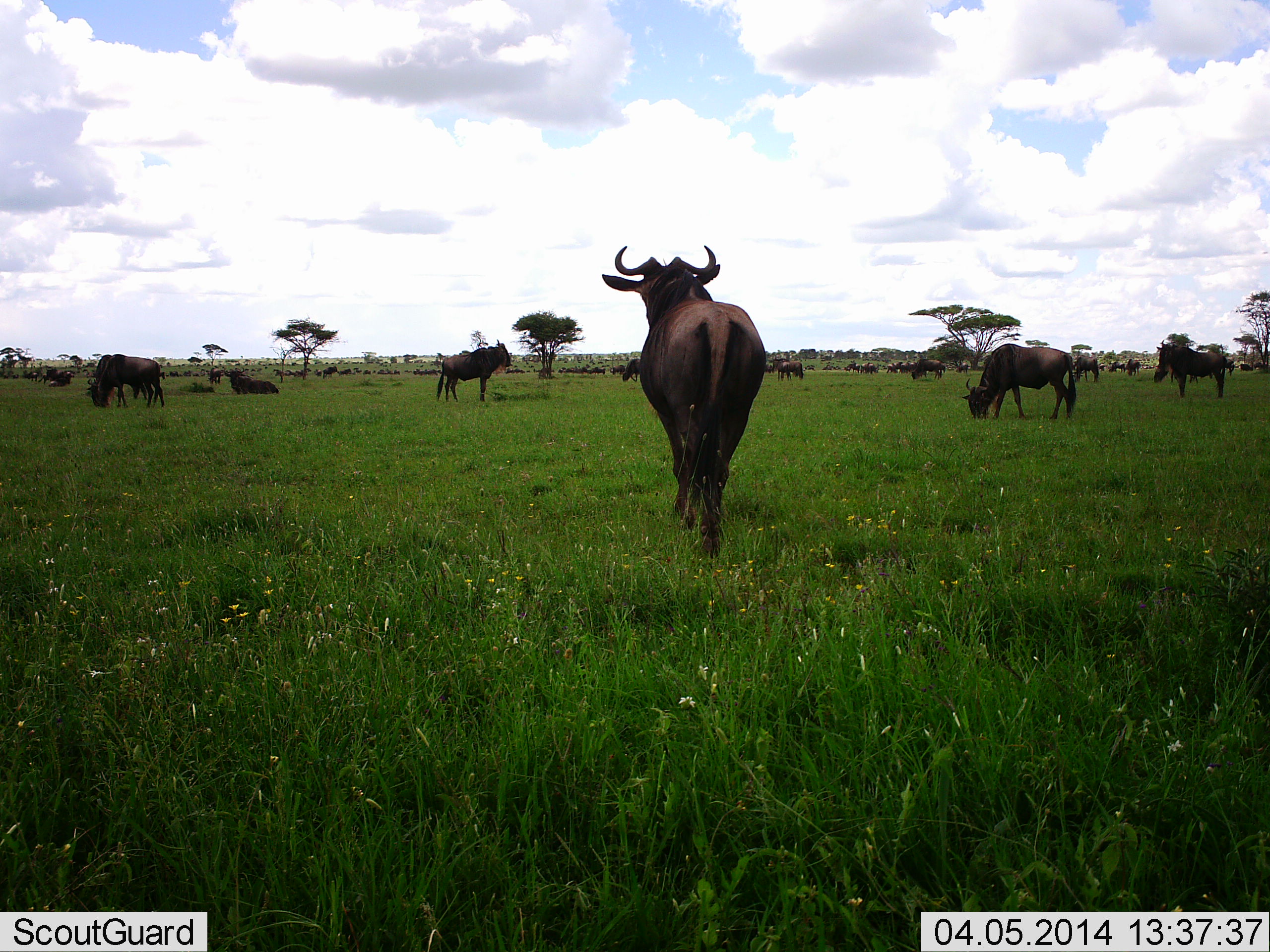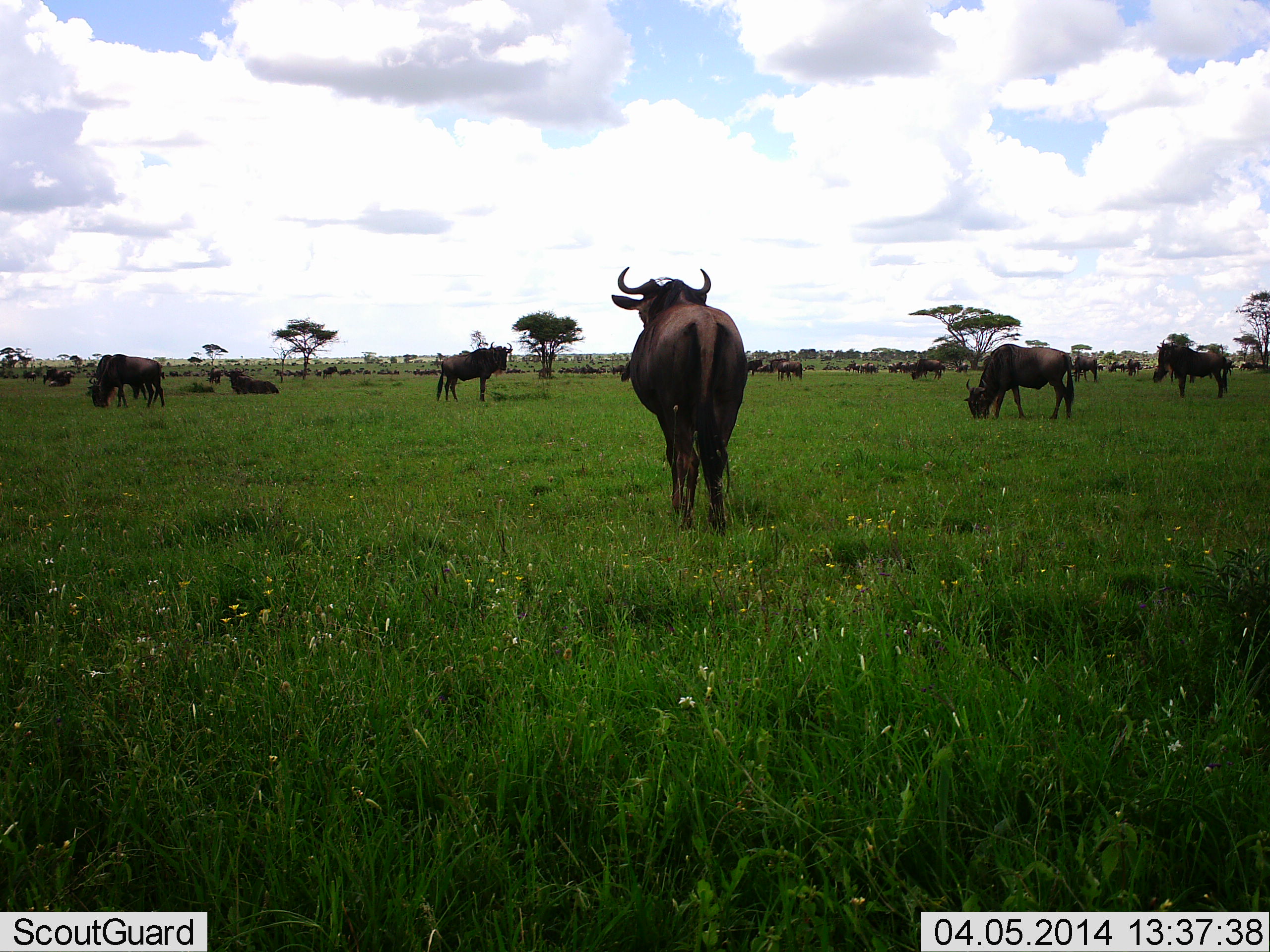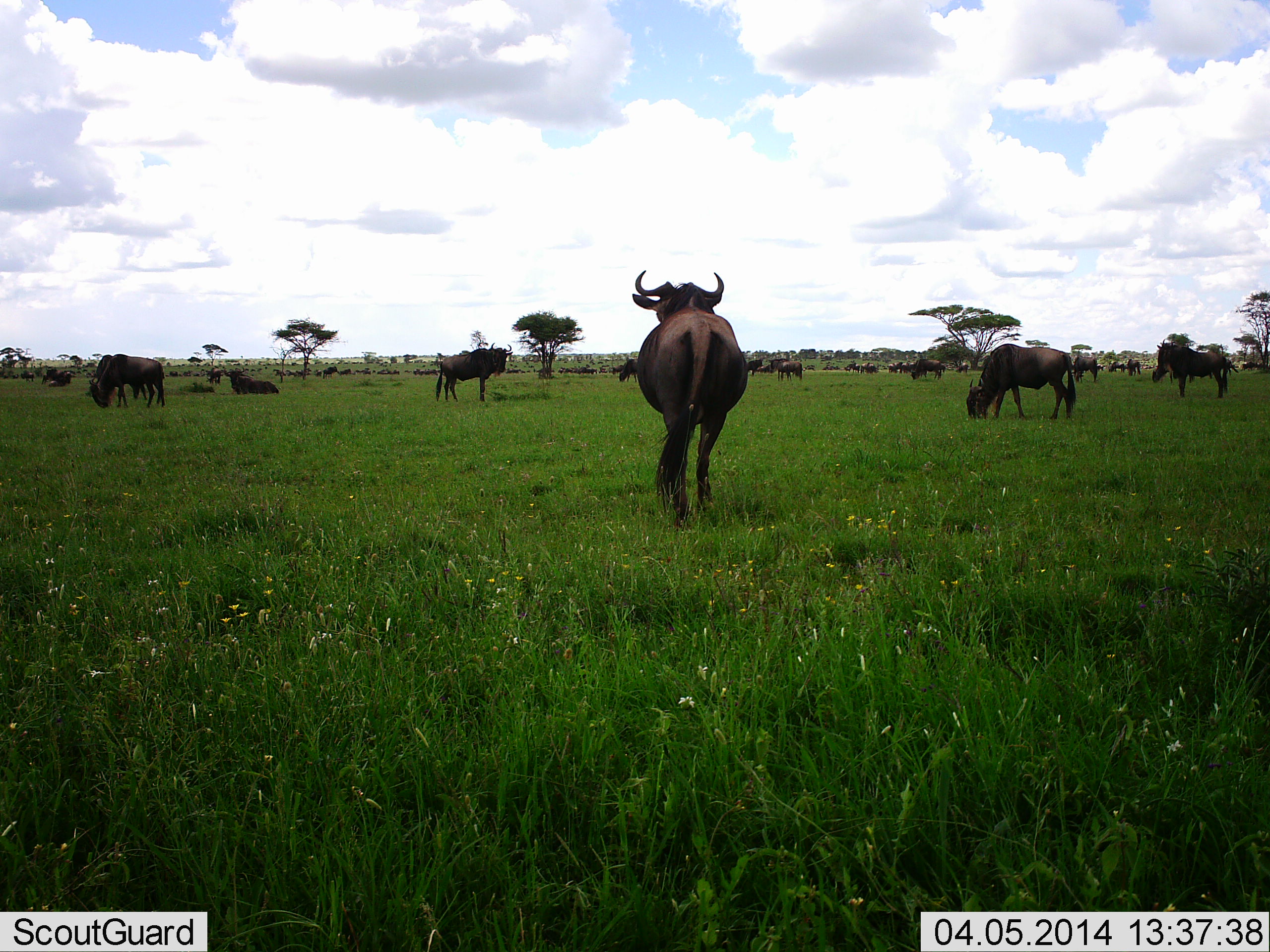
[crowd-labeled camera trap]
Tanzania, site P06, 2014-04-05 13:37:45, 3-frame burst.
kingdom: Animalia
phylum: Chordata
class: Mammalia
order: Artiodactyla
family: Bovidae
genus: Connochaetes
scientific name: Connochaetes taurinus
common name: blue wildebeest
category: wildebeest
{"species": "wildebeest (blue wildebeest) (Connochaetes taurinus)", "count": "51+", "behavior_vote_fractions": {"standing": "80%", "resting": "60%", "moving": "50%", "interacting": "10%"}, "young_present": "0%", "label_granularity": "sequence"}